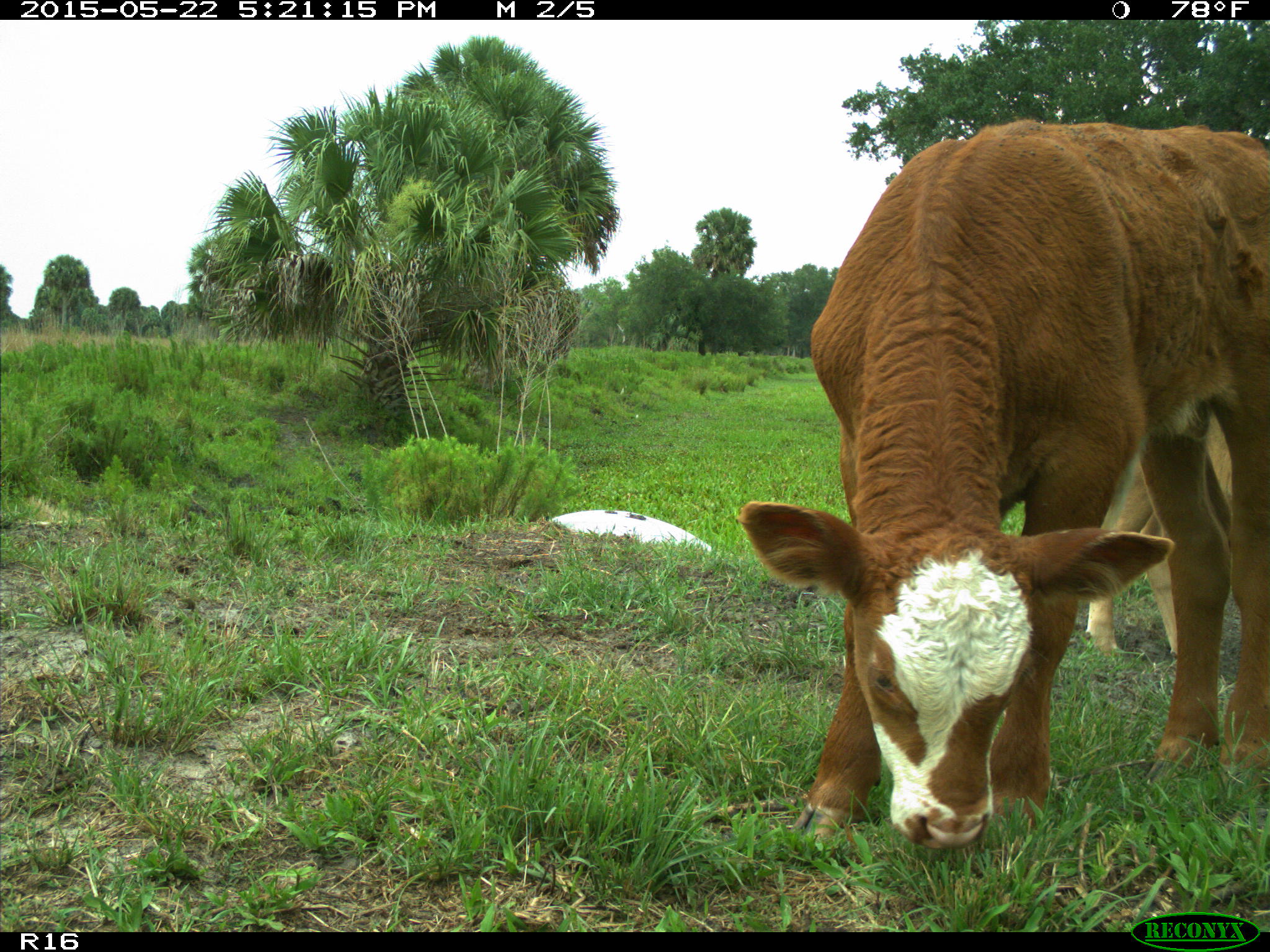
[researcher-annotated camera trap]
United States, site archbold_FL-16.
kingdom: Animalia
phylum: Chordata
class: Mammalia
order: Artiodactyla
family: Bovidae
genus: Bos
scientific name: Bos taurus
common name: domestic cow